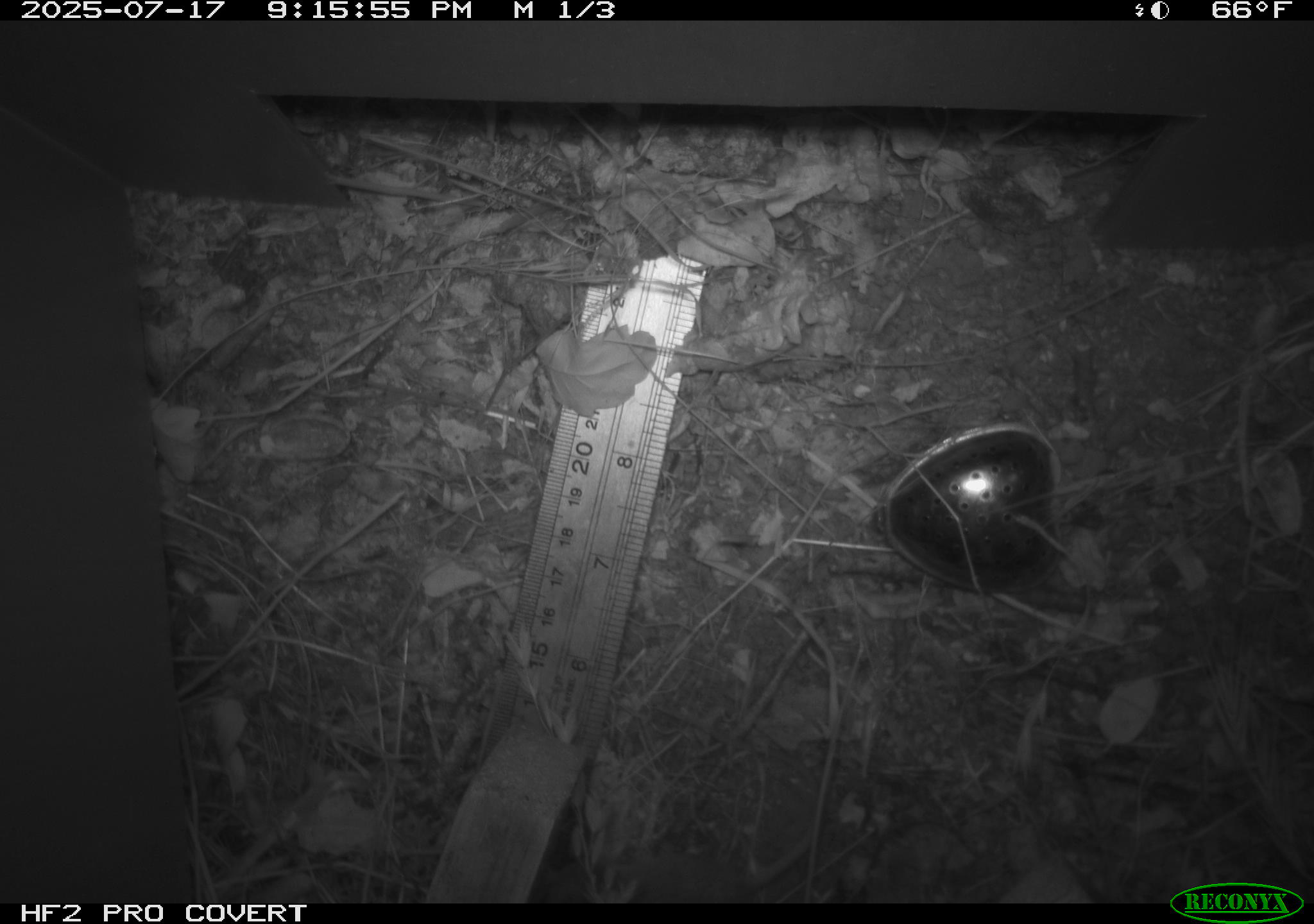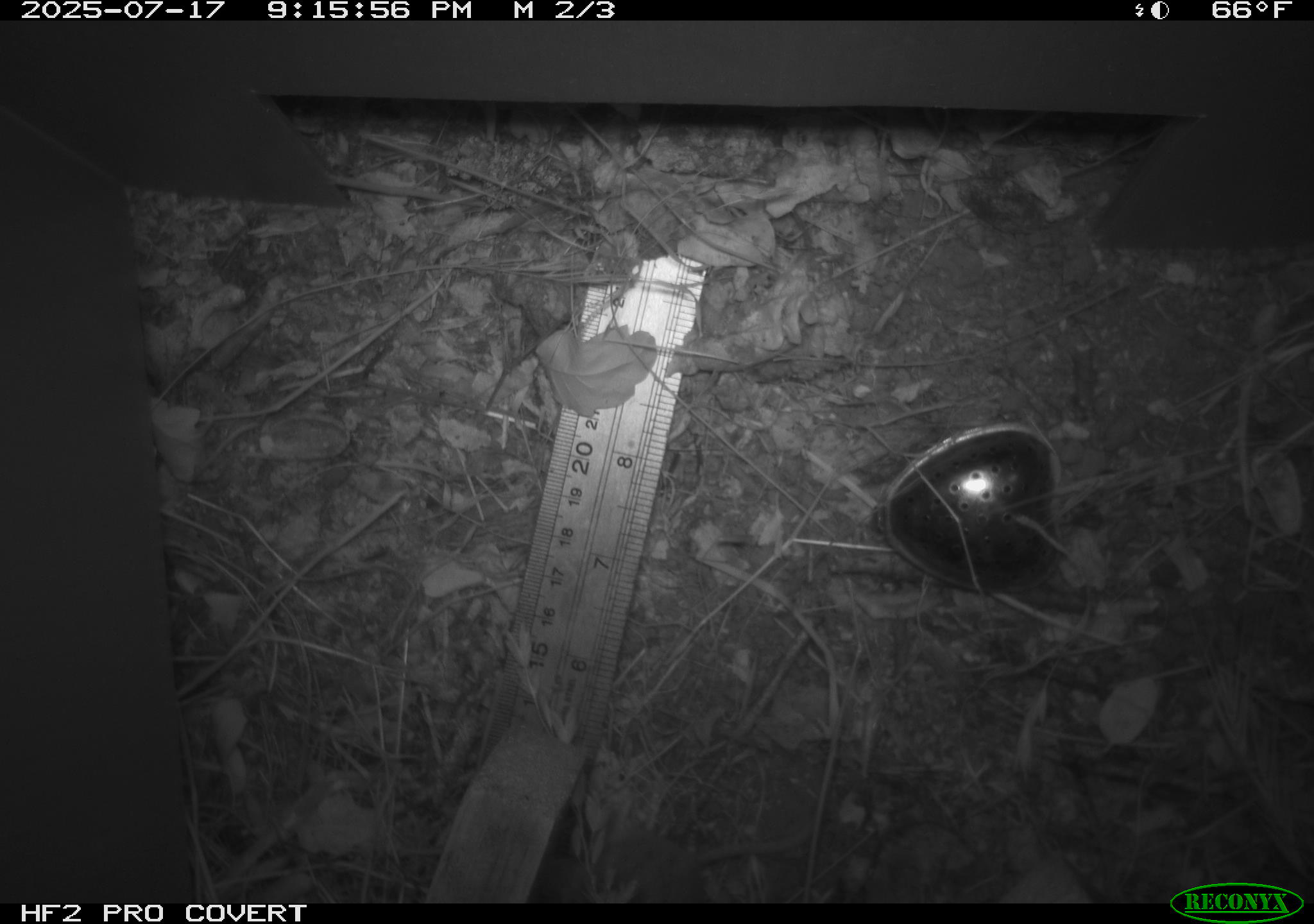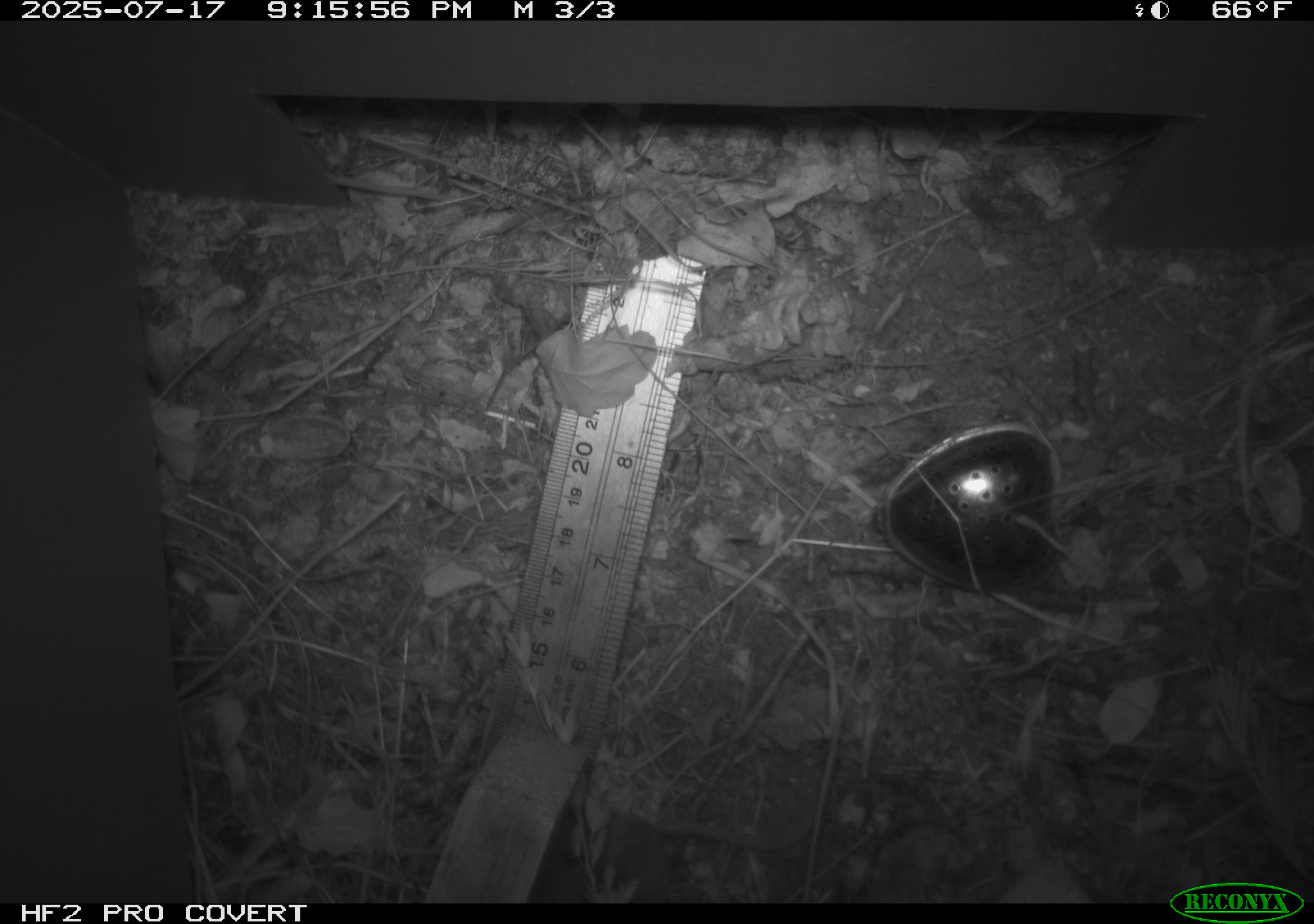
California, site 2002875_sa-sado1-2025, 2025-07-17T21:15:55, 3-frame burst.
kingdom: Animalia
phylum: Chordata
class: Mammalia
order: Rodentia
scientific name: Rodentia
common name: mouse species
Mouse species (Rodentia).